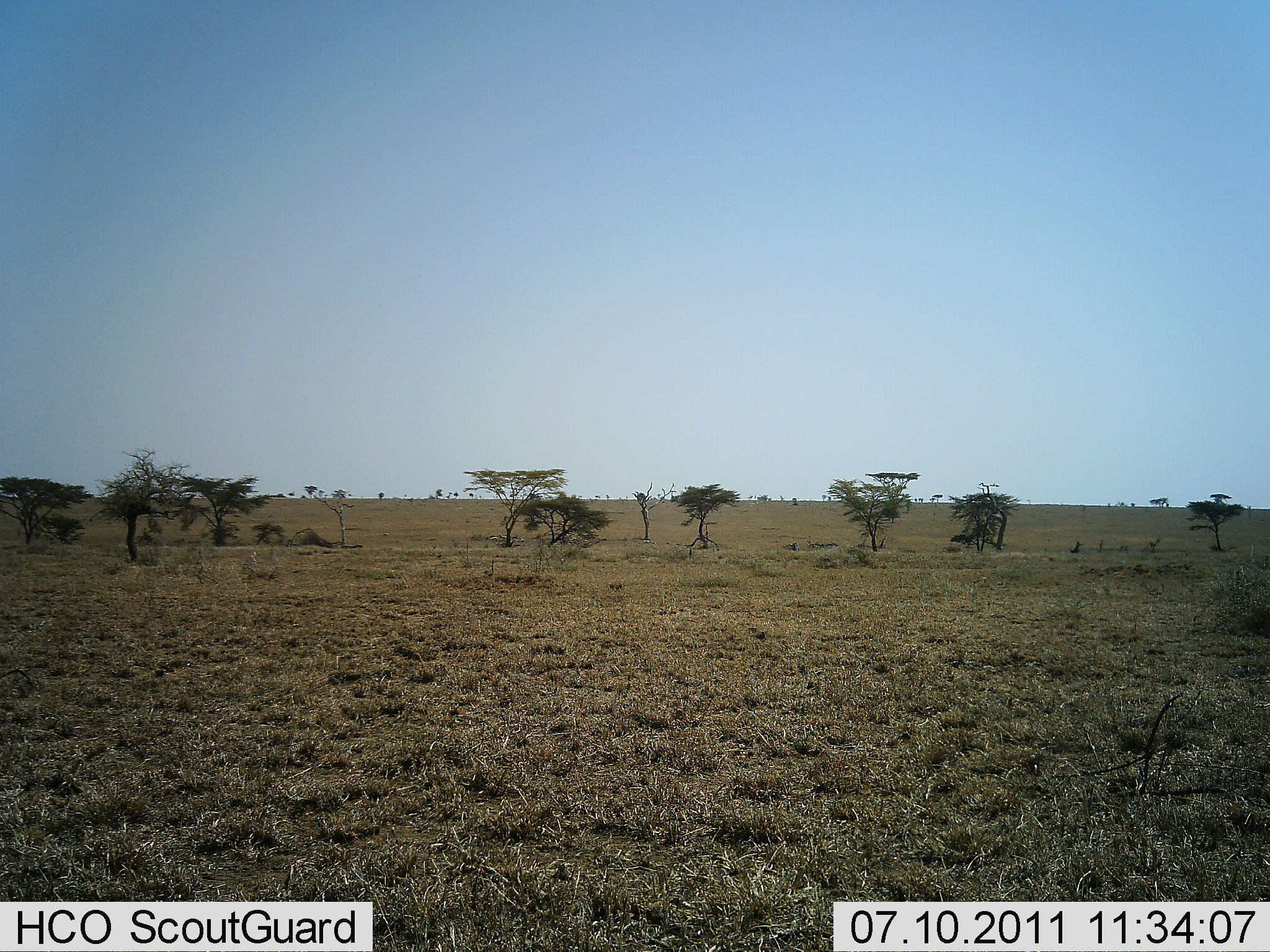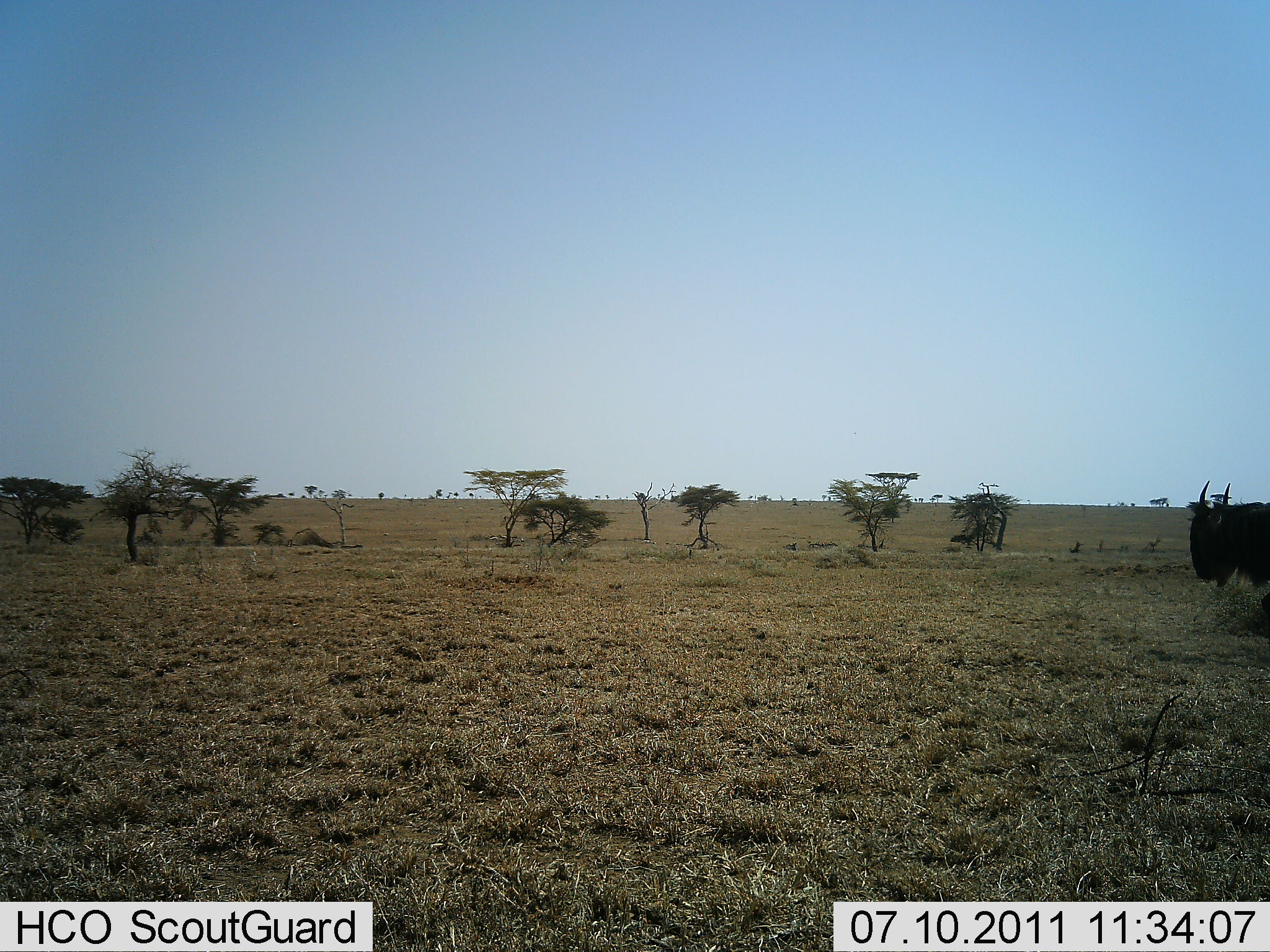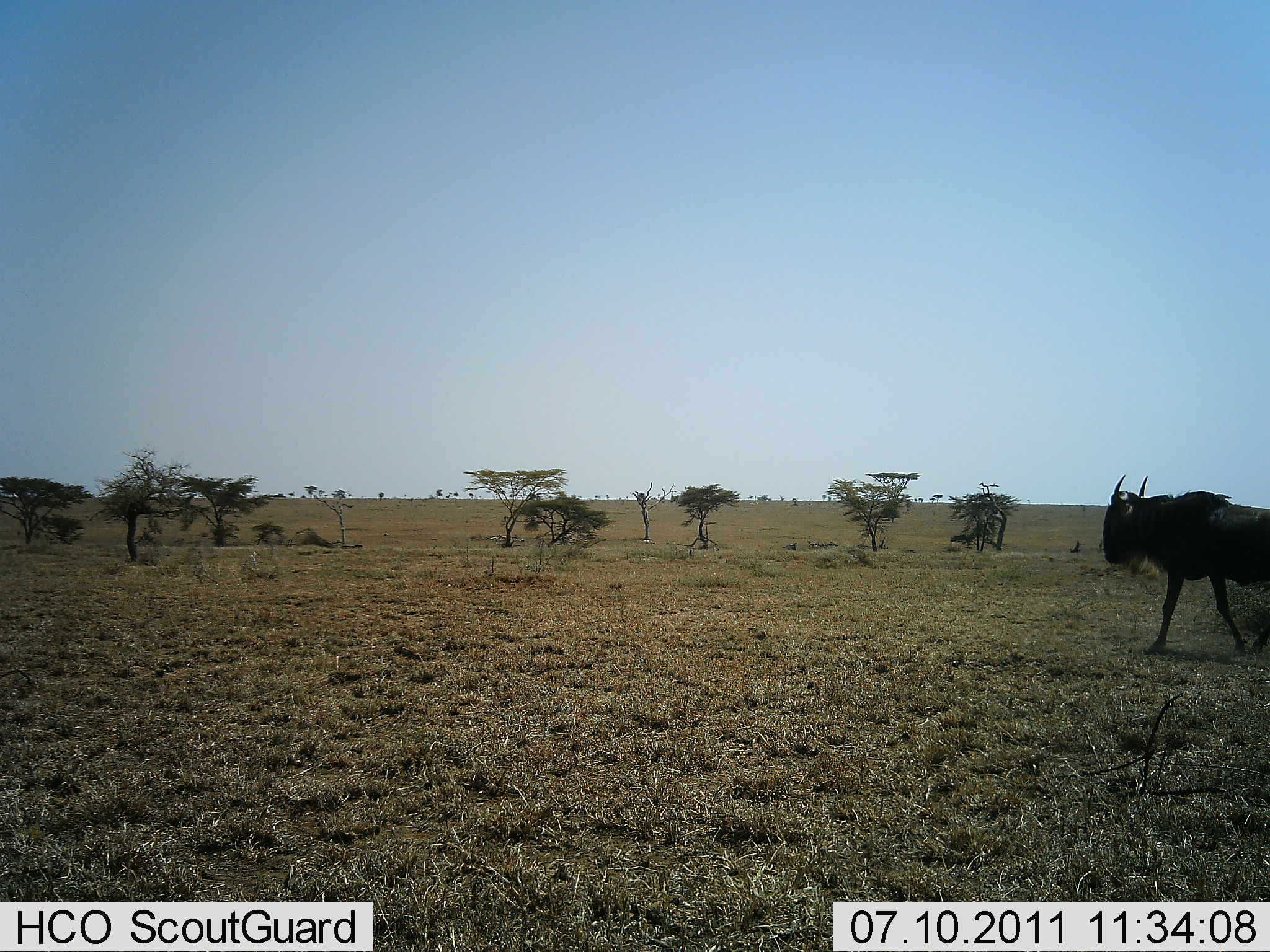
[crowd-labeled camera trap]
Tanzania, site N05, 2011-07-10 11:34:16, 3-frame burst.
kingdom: Animalia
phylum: Chordata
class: Mammalia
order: Artiodactyla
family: Bovidae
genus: Connochaetes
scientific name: Connochaetes taurinus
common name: blue wildebeest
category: wildebeest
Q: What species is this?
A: Wildebeest (blue wildebeest) (Connochaetes taurinus).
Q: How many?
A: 1.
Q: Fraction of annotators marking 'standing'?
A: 9%.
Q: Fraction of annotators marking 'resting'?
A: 0%.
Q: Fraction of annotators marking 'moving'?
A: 91%.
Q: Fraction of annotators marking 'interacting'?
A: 0%.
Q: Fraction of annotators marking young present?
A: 0%.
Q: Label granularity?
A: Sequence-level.